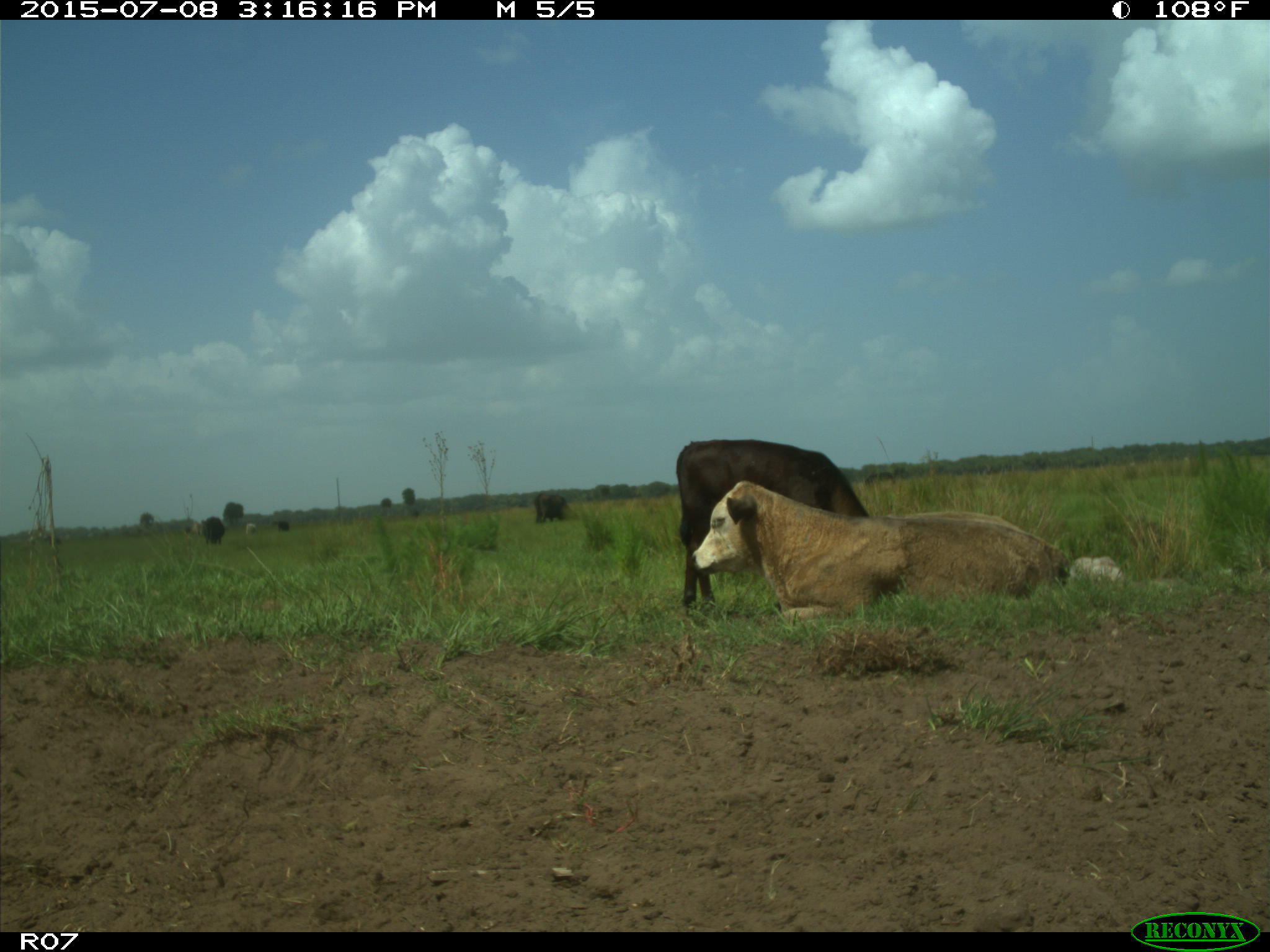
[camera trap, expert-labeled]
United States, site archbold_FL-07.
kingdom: Animalia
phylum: Chordata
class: Mammalia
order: Artiodactyla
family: Bovidae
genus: Bos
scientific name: Bos taurus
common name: domestic cow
Bos taurus (domestic cow).